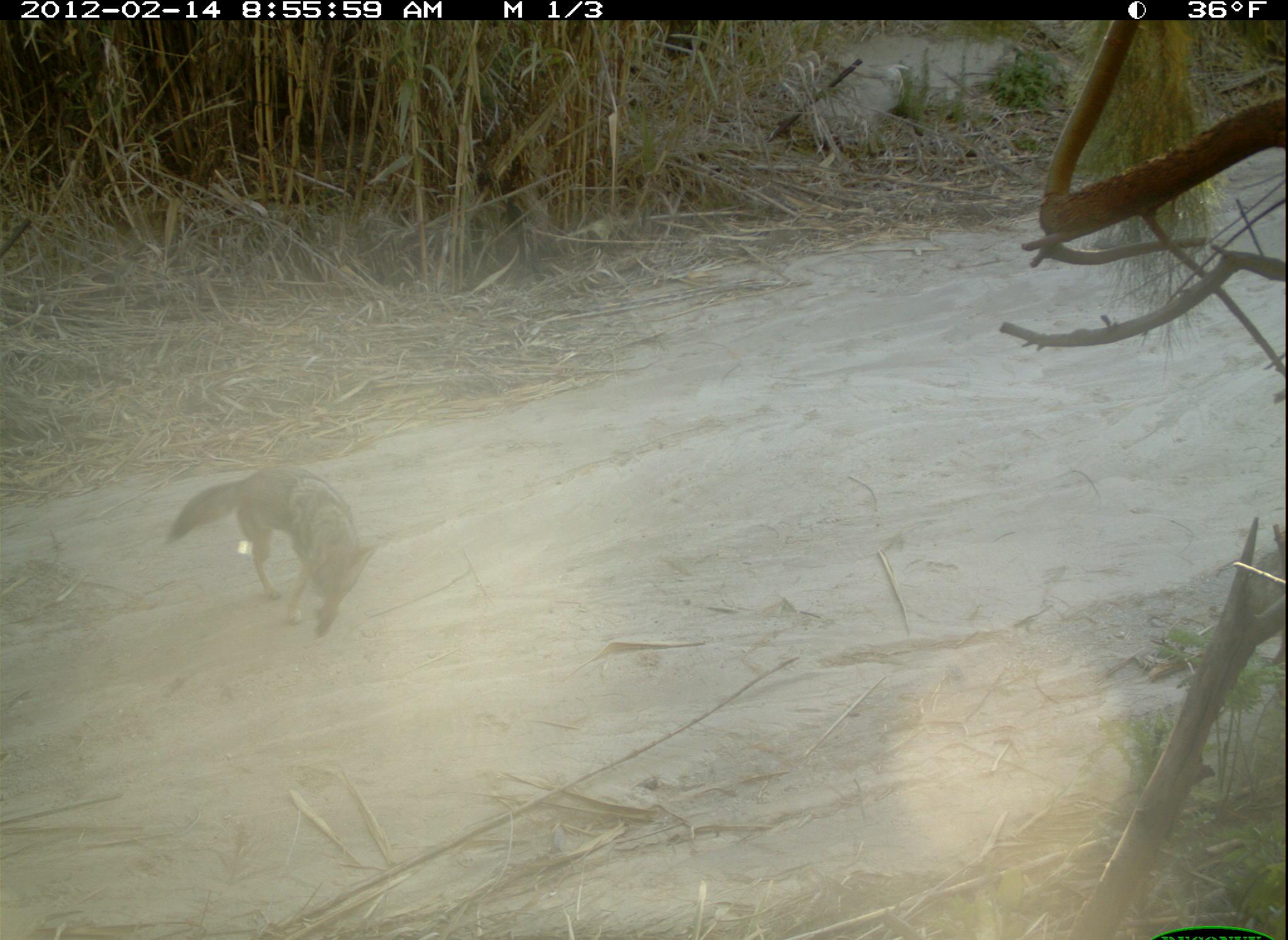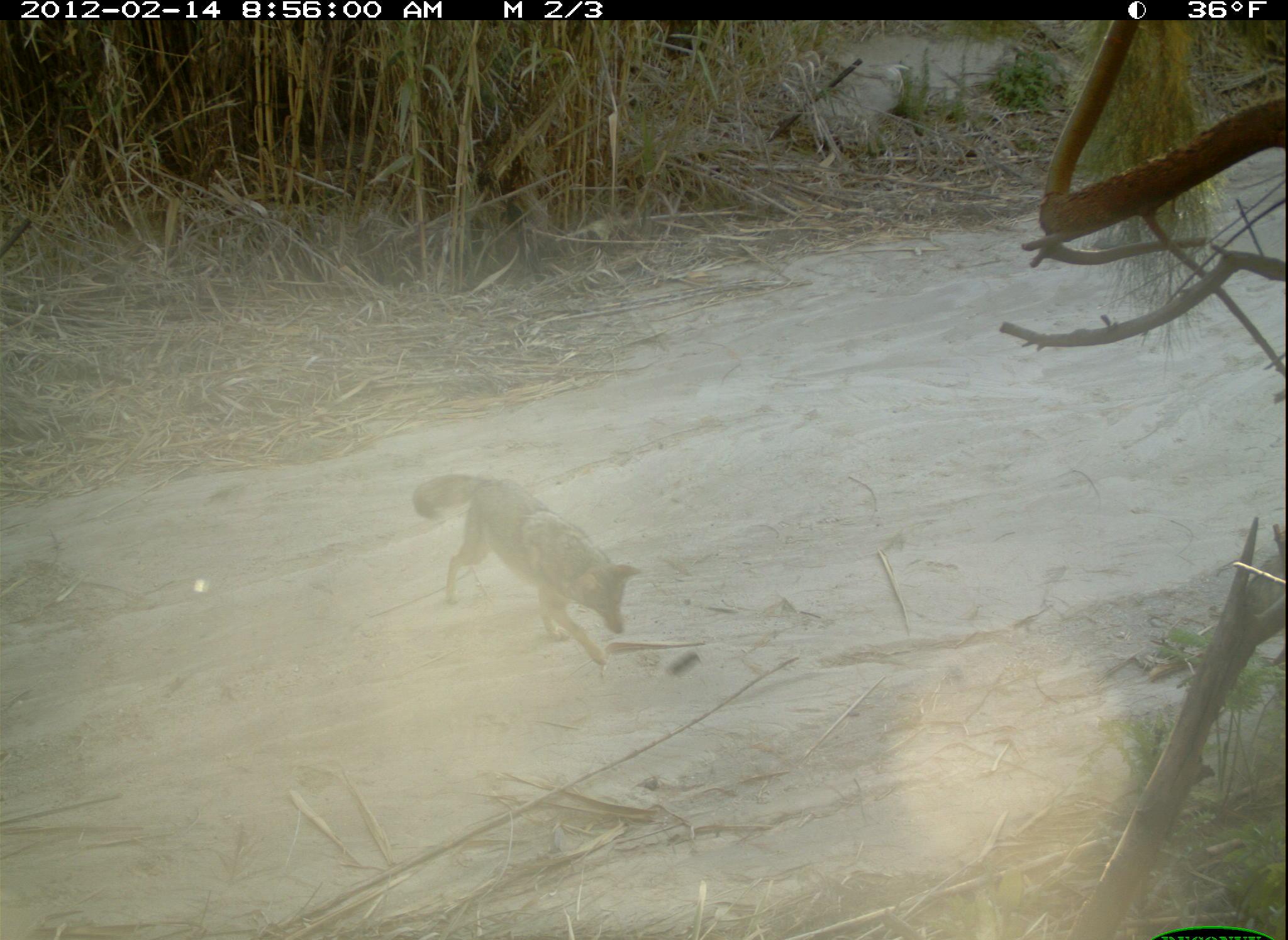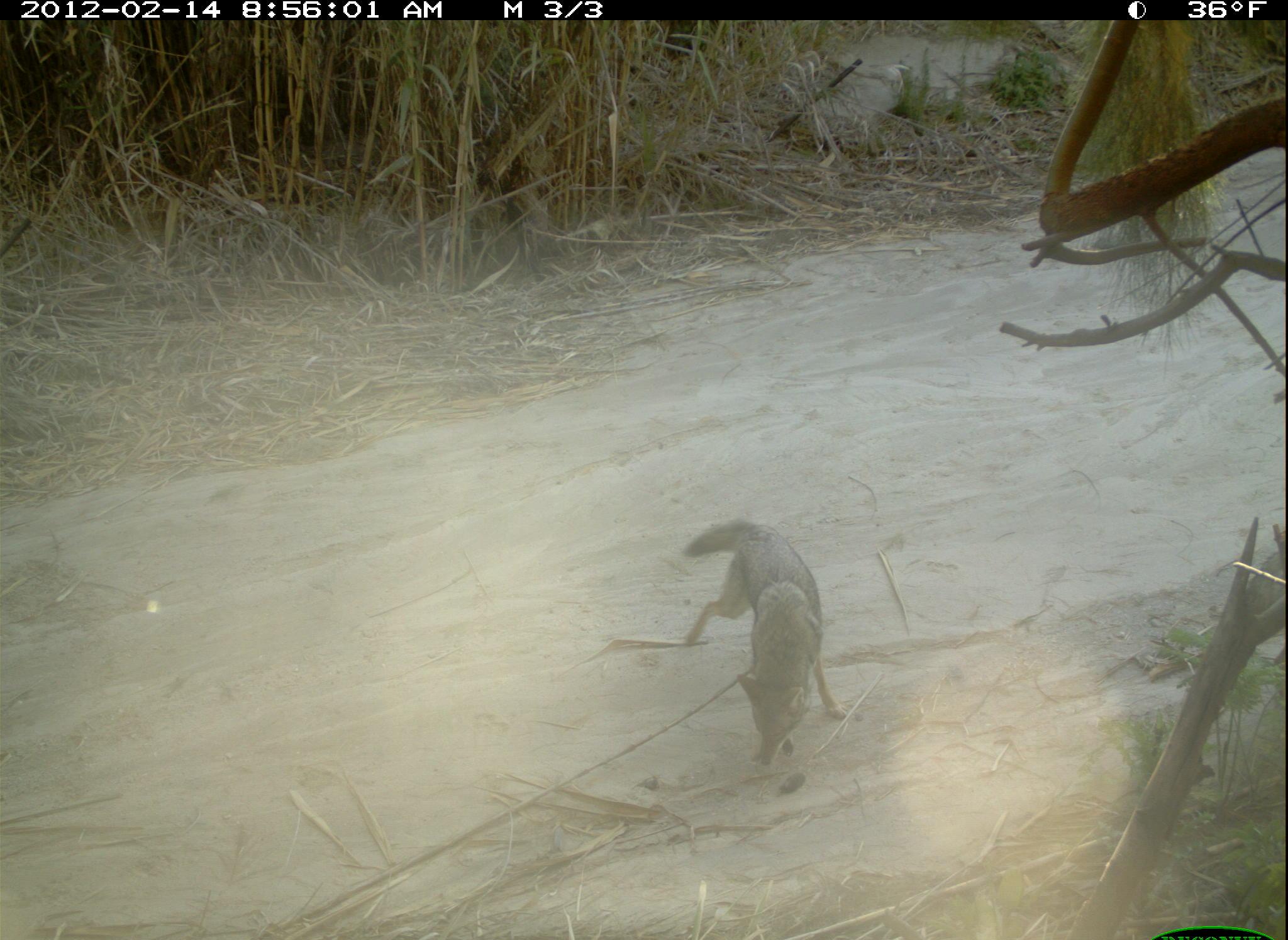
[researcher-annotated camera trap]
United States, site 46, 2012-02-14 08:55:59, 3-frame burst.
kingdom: Animalia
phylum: Chordata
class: Mammalia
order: Carnivora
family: Canidae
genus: Canis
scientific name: Canis latrans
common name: coyote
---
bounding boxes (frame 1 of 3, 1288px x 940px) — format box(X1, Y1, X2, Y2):
coyote: box(164, 456, 380, 640)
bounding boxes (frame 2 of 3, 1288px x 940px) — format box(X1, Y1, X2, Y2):
coyote: box(406, 459, 647, 691)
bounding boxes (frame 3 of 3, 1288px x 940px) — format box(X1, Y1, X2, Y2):
coyote: box(667, 512, 868, 805)